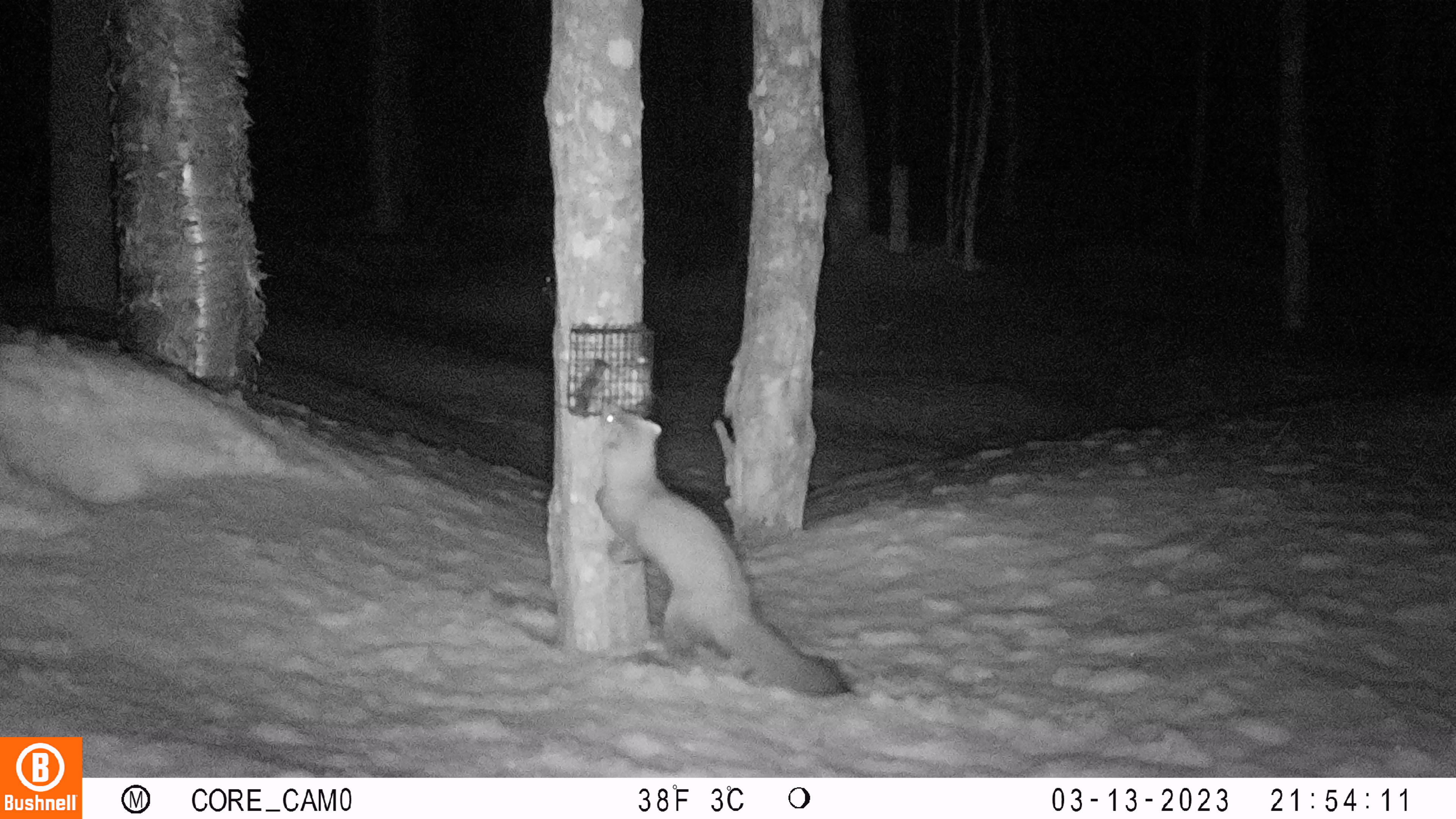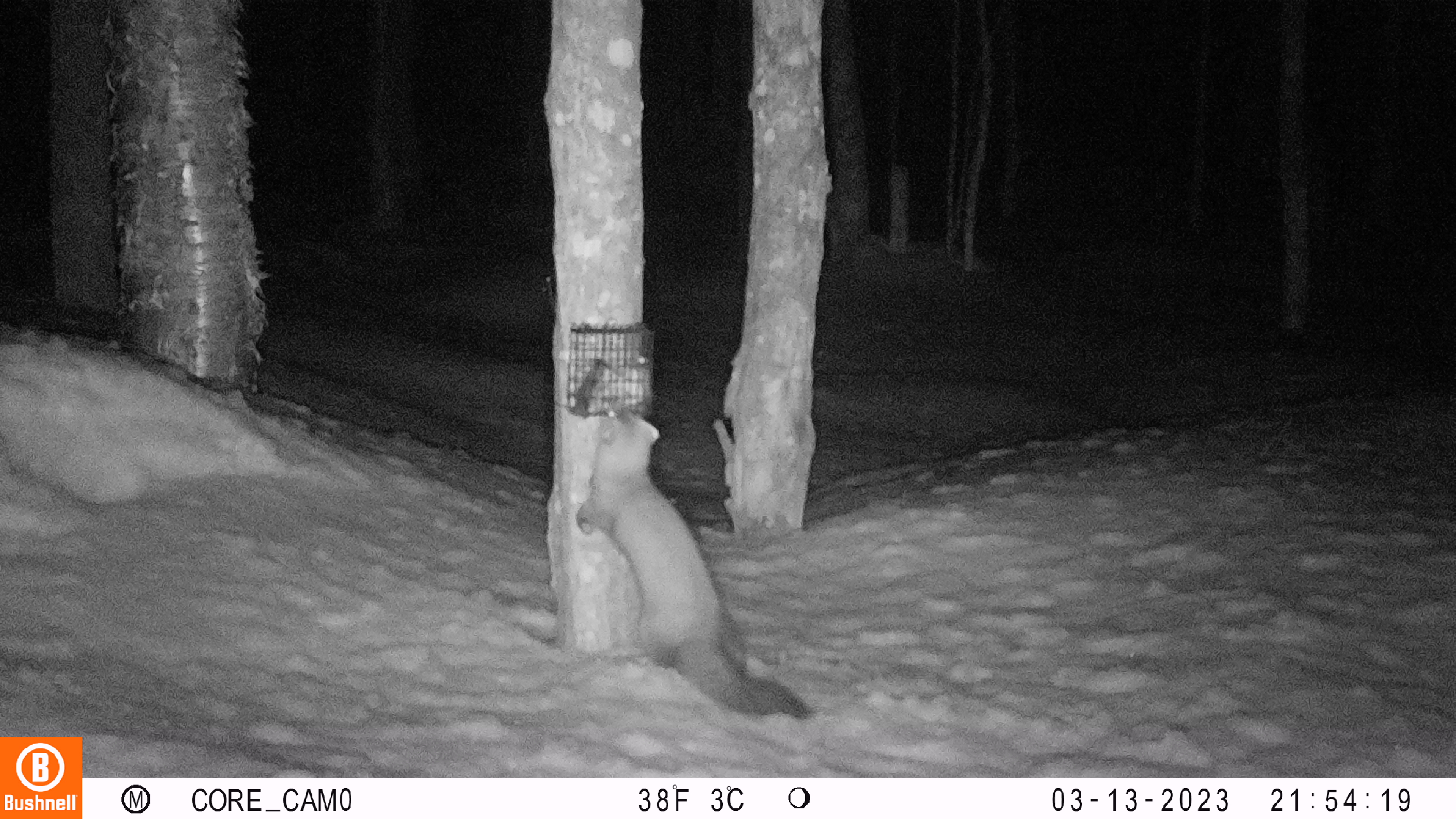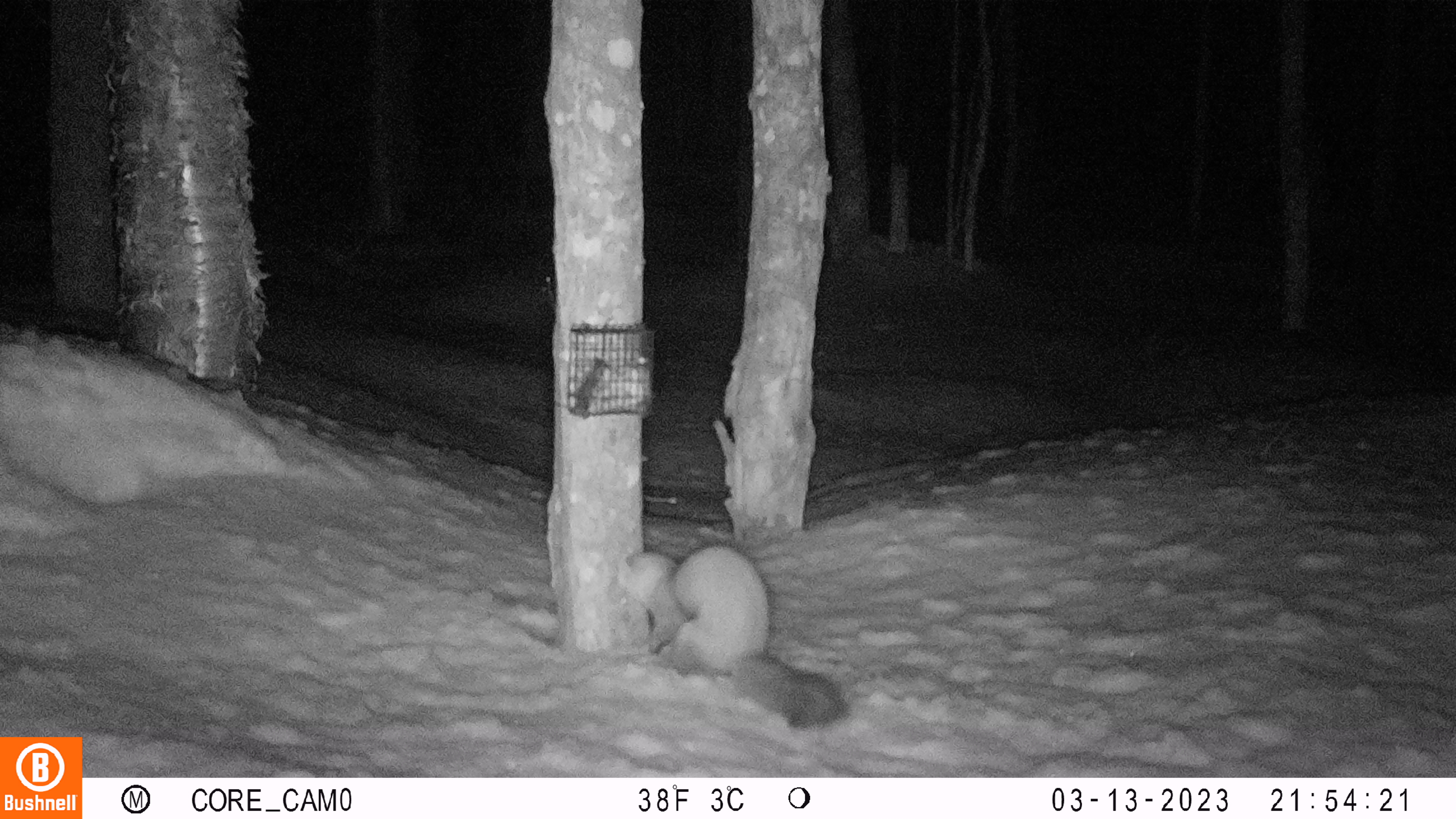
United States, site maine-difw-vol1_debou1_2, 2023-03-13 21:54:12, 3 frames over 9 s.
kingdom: Animalia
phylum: Chordata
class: Mammalia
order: Carnivora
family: Mustelidae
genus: Martes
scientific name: Martes americana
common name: american marten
American marten (Martes americana).